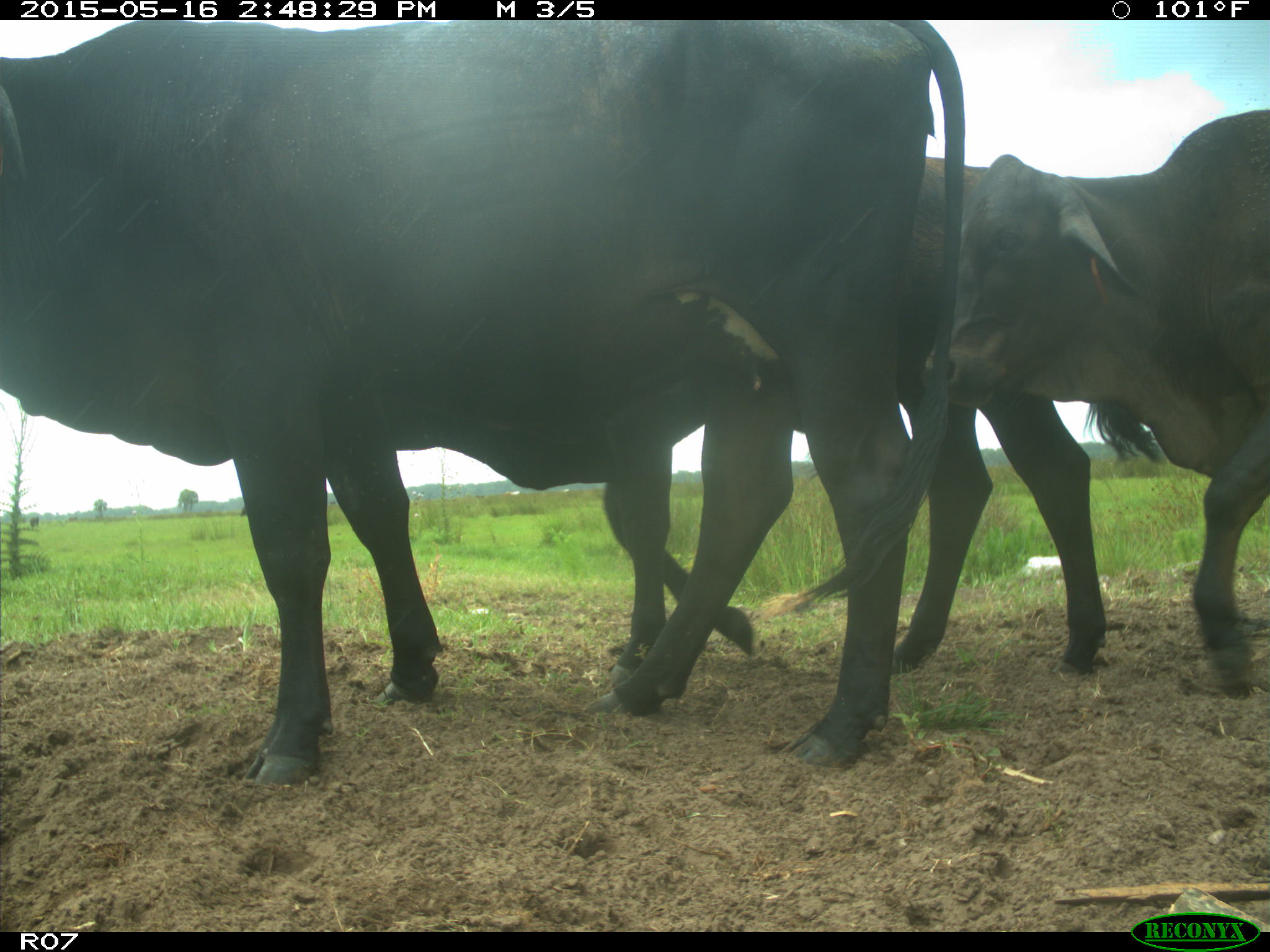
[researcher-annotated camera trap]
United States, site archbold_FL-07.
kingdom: Animalia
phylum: Chordata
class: Mammalia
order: Artiodactyla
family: Bovidae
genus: Bos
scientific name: Bos taurus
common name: domestic cow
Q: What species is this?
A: Bos taurus (domestic cow).